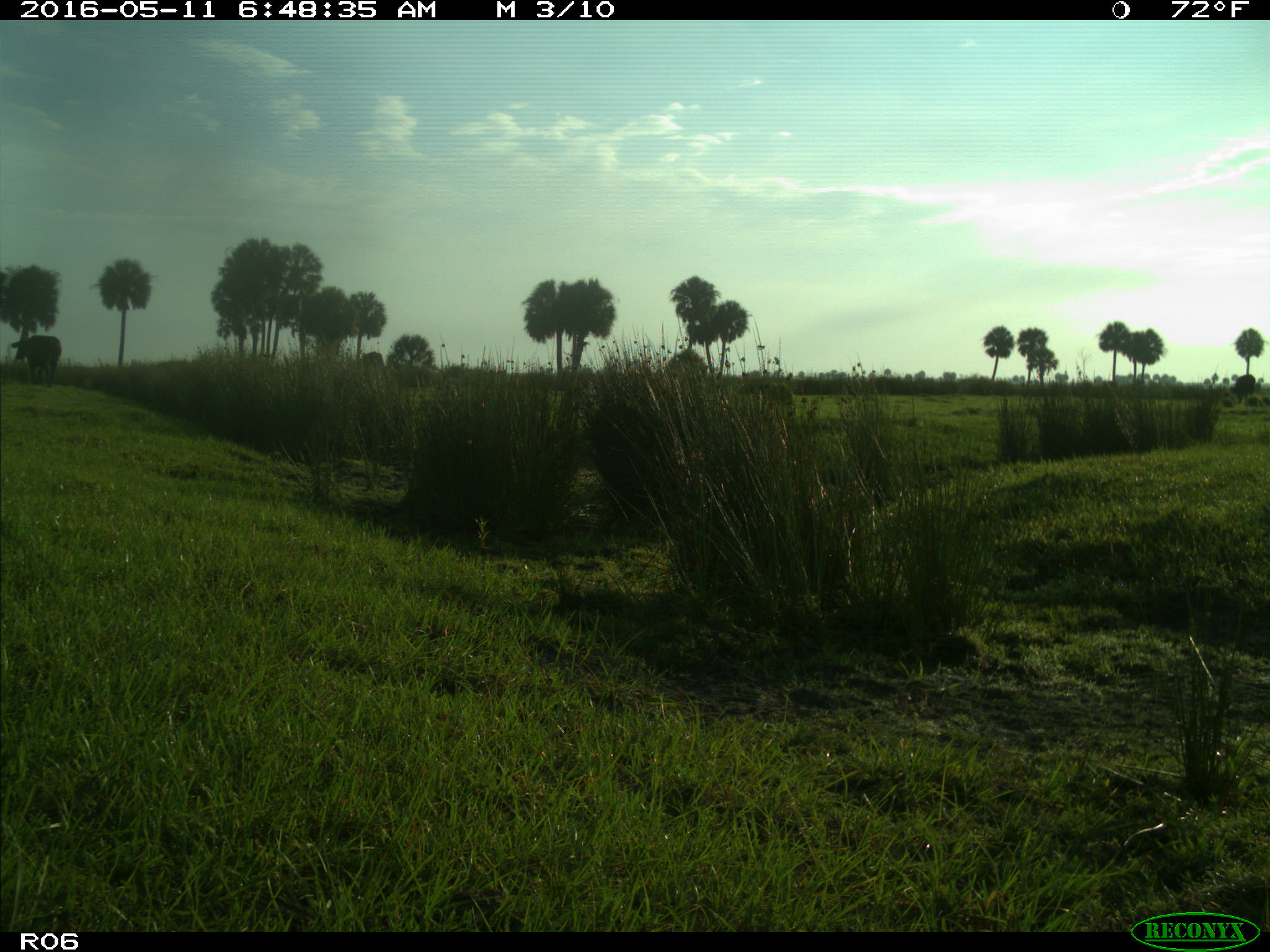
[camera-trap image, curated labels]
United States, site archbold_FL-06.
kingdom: Animalia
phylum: Chordata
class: Mammalia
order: Artiodactyla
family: Bovidae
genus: Bos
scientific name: Bos taurus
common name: domestic cow